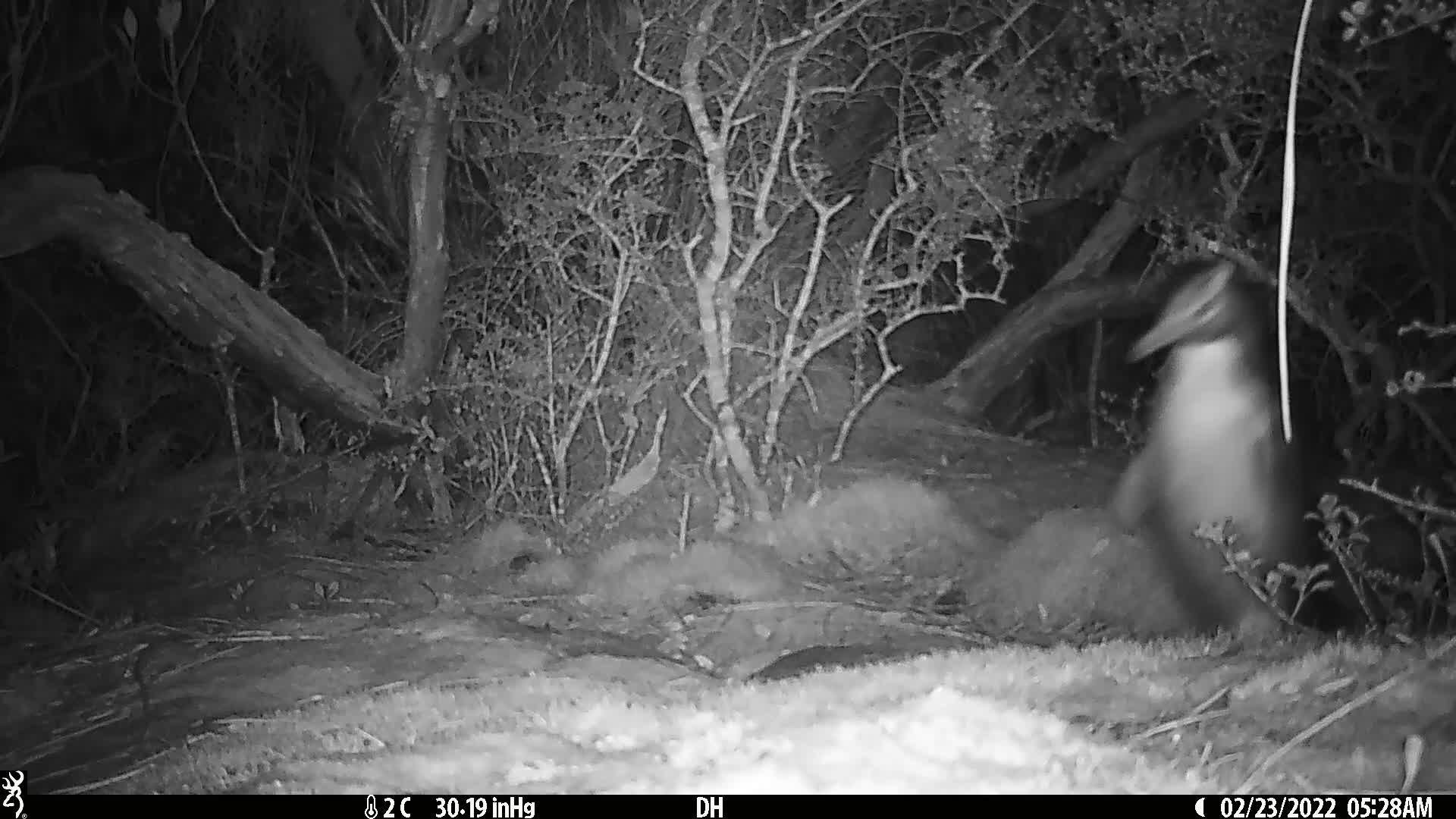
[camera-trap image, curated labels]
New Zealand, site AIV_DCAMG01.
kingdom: Animalia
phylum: Chordata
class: Aves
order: Sphenisciformes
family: Spheniscidae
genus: Megadyptes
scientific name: Megadyptes antipodes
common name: yellow-eyed penguin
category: yellow eyed penguin